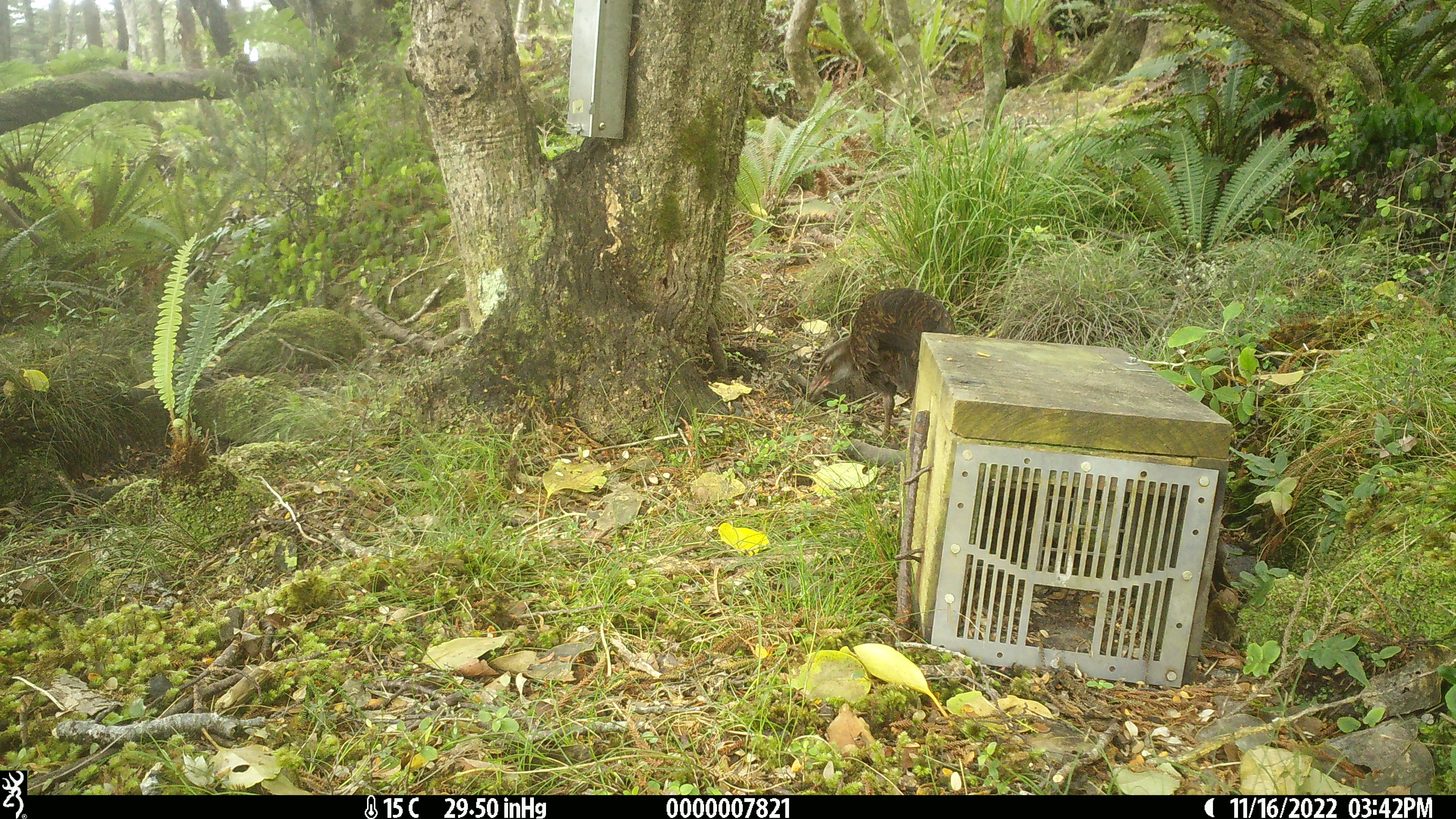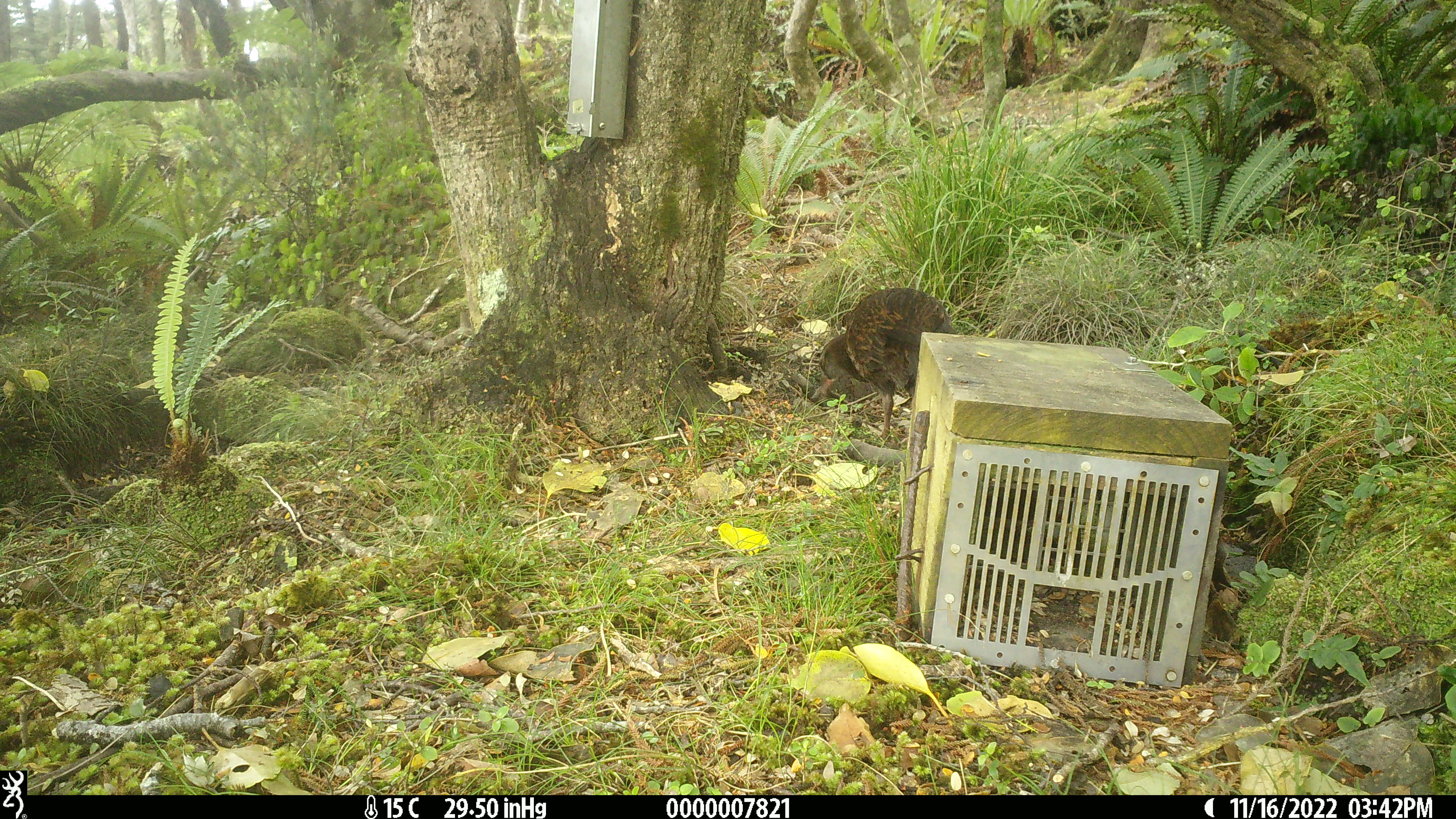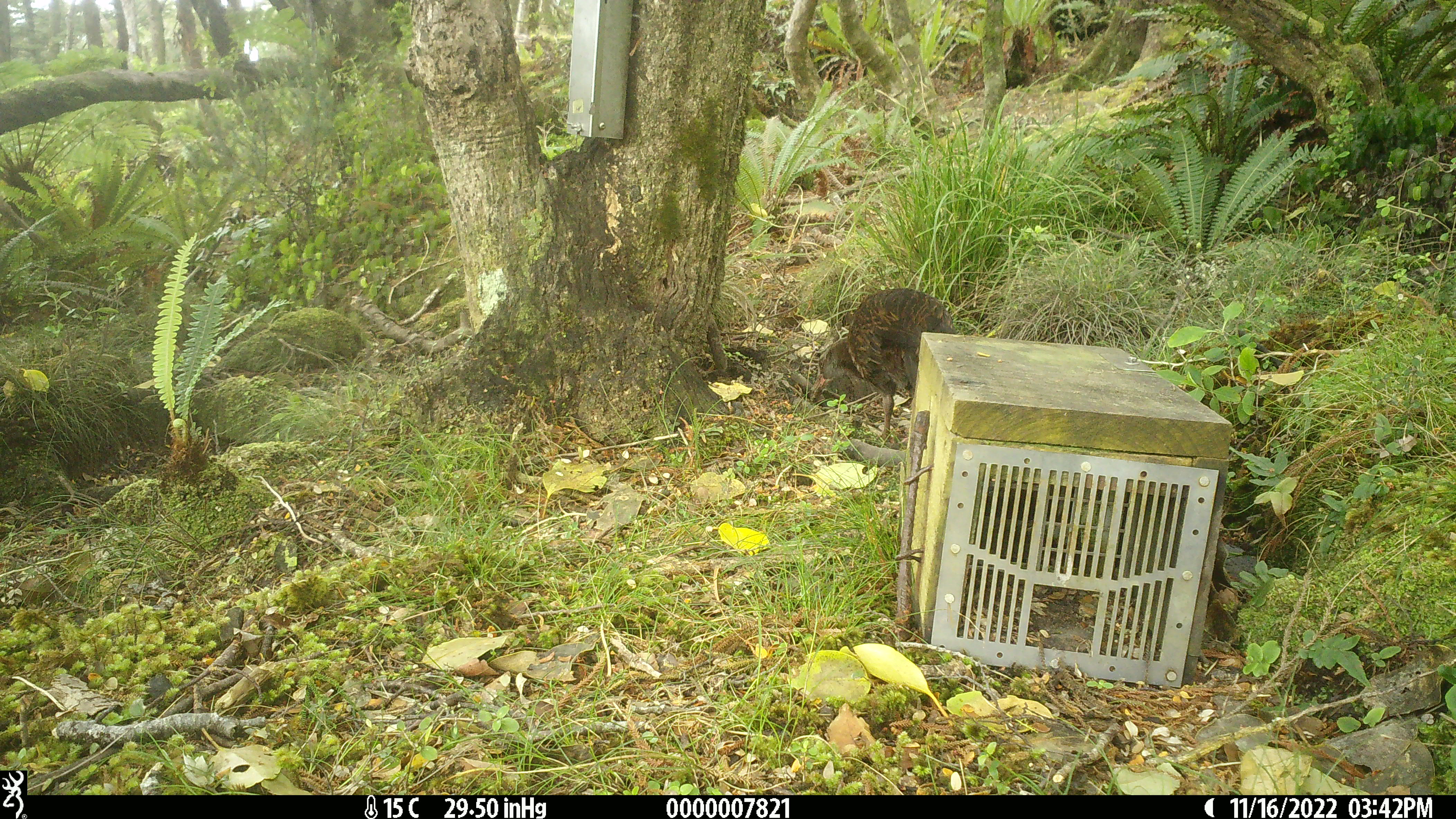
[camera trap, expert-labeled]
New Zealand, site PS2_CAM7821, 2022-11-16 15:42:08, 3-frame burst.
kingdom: Animalia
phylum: Chordata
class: Aves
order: Gruiformes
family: Rallidae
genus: Gallirallus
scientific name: Gallirallus australis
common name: weka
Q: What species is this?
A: Weka (Gallirallus australis).